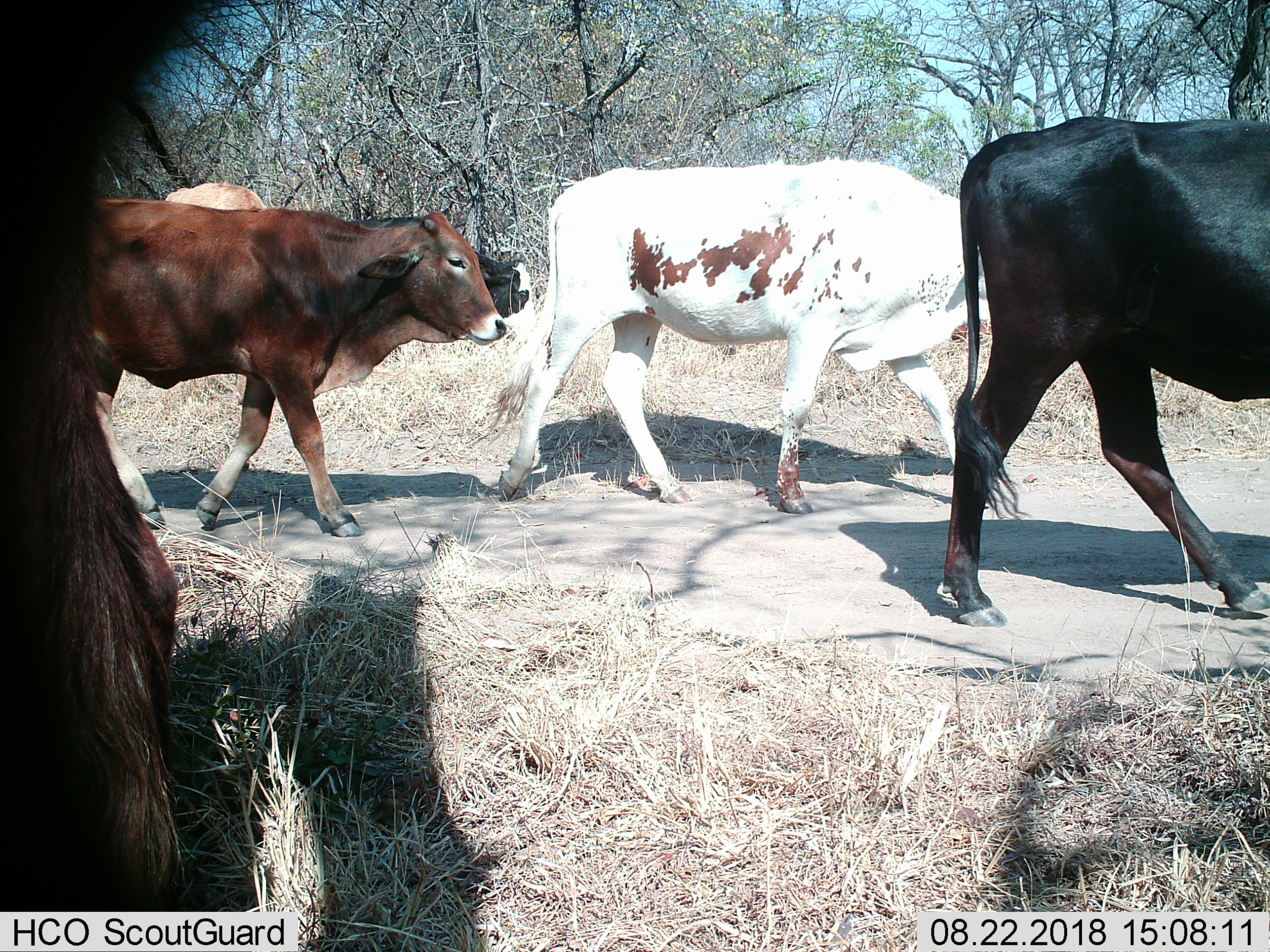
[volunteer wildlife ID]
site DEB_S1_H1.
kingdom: Animalia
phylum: Chordata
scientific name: Vertebrata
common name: domestic animal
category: domesticanimal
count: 6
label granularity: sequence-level